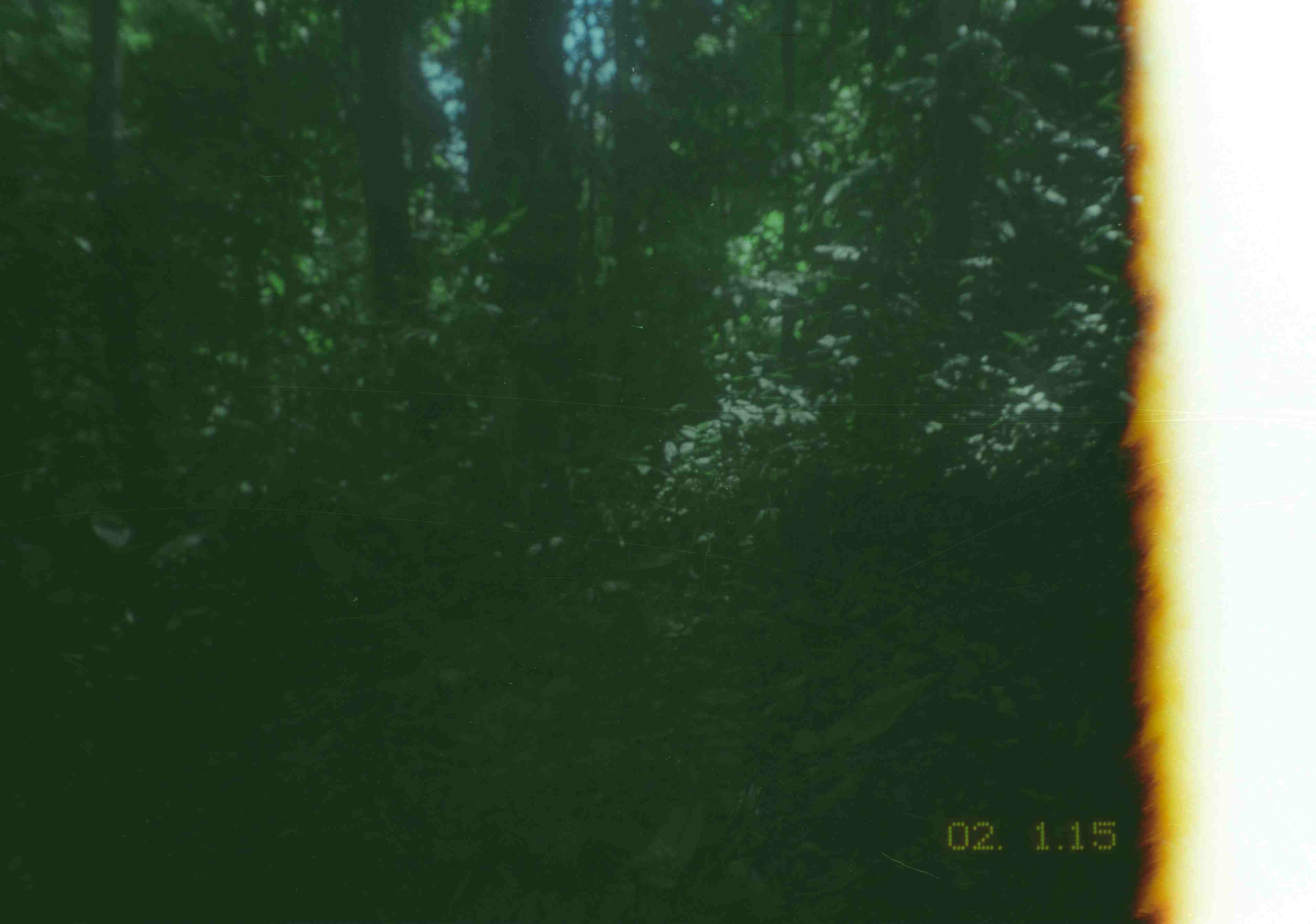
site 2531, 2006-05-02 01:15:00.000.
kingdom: Animalia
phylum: Chordata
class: Mammalia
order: Artiodactyla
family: Cervidae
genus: Muntiacus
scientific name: Muntiacus muntjak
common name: southern red muntjac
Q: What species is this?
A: Muntiacus muntjak (southern red muntjac).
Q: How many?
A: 1.